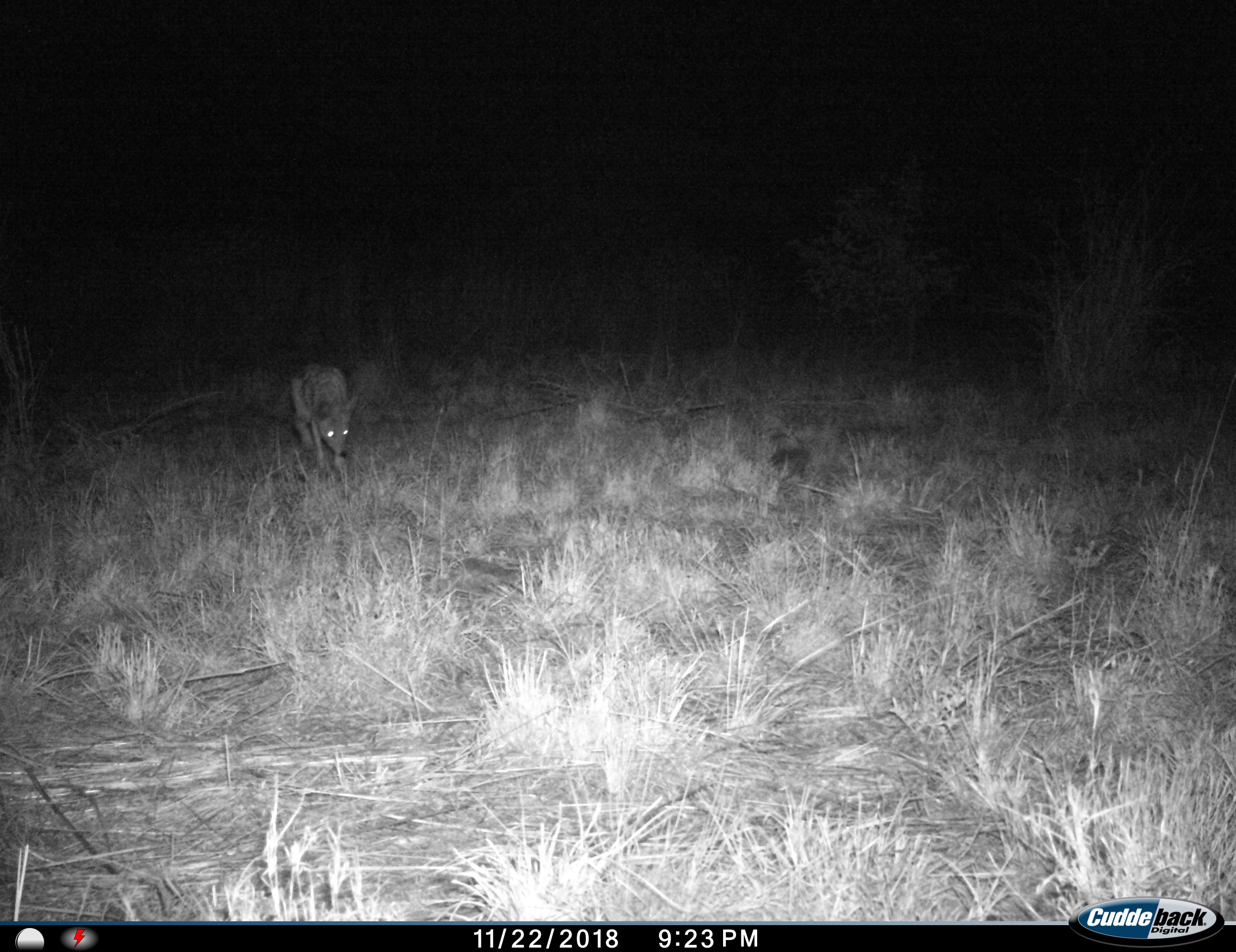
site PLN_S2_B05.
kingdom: Animalia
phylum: Chordata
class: Mammalia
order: Carnivora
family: Canidae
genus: Lupulella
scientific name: Lupulella mesomelas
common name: black-backed jackal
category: jackalblackbacked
Jackalblackbacked (black-backed jackal) (Lupulella mesomelas), count 1. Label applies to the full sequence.